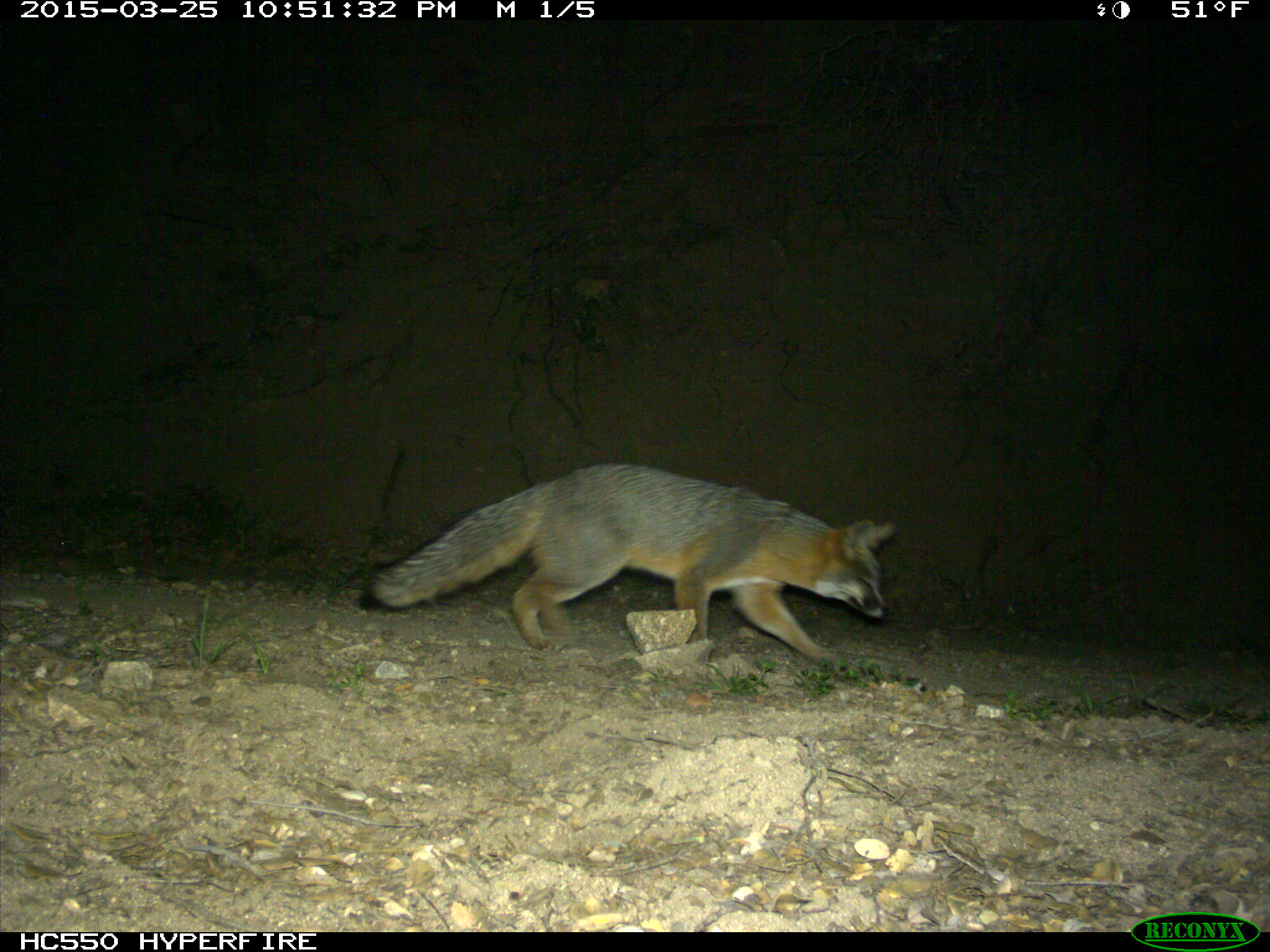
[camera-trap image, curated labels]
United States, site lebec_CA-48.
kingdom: Animalia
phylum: Chordata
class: Mammalia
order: Carnivora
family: Canidae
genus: Urocyon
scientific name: Urocyon cinereoargenteus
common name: gray fox